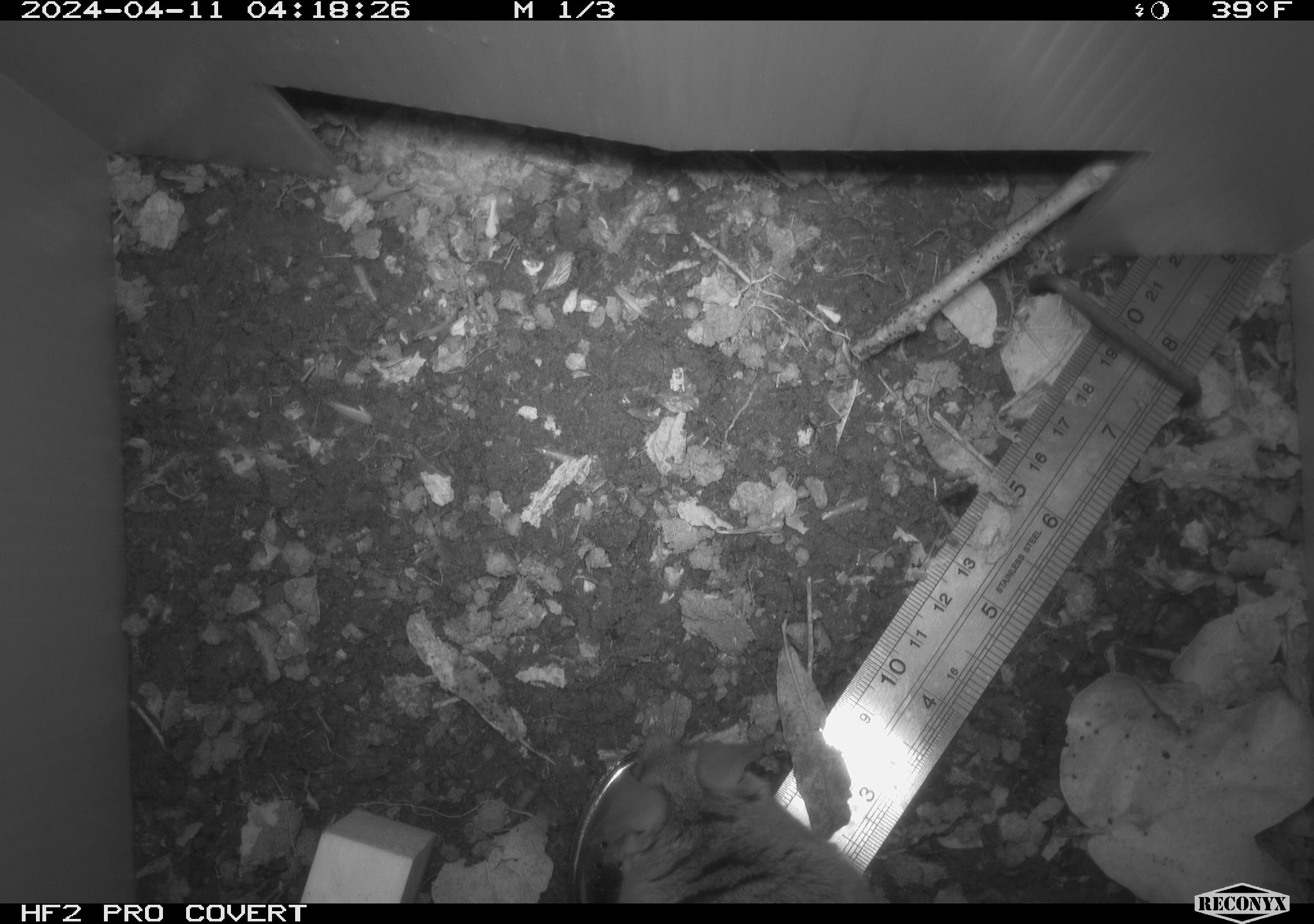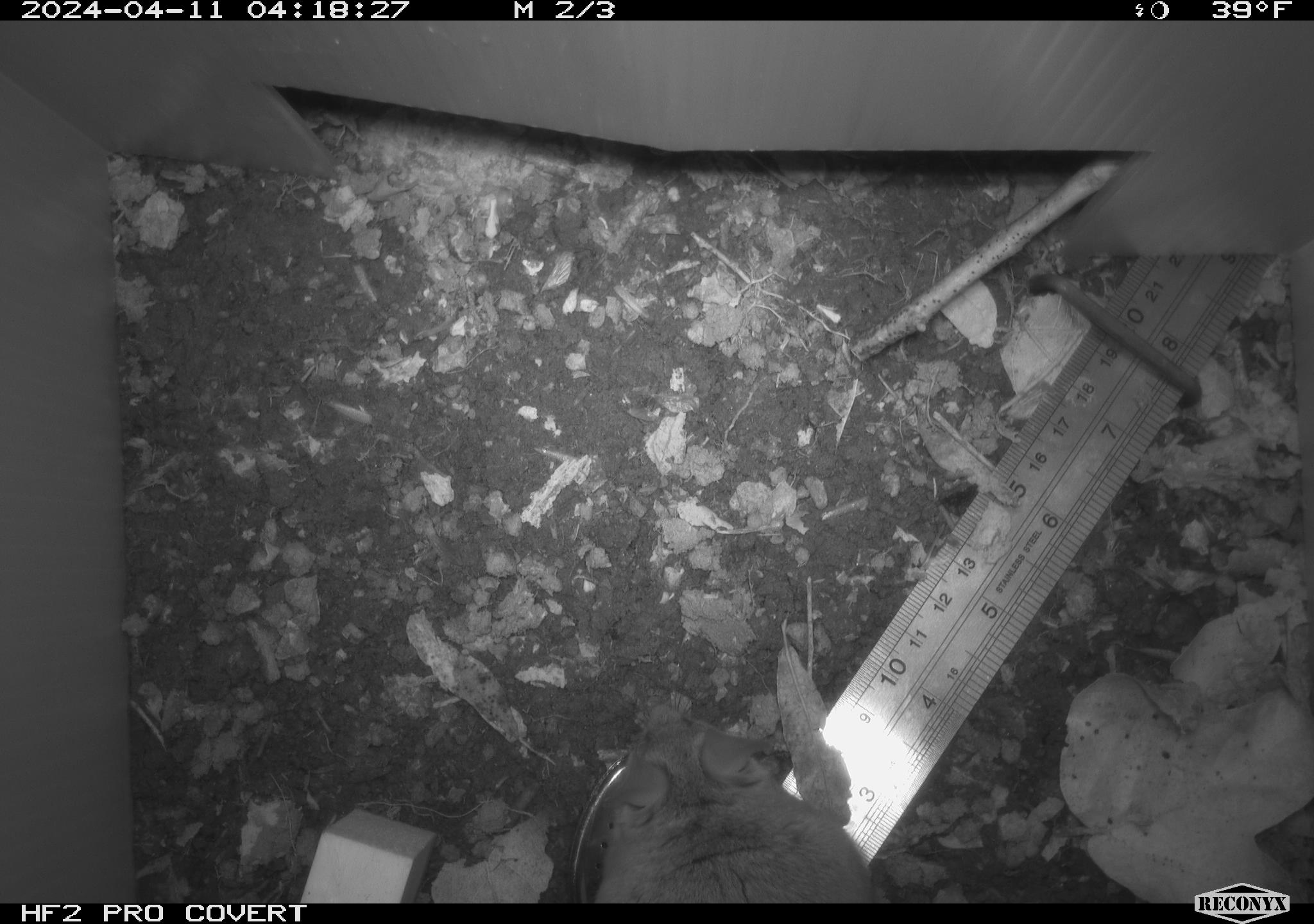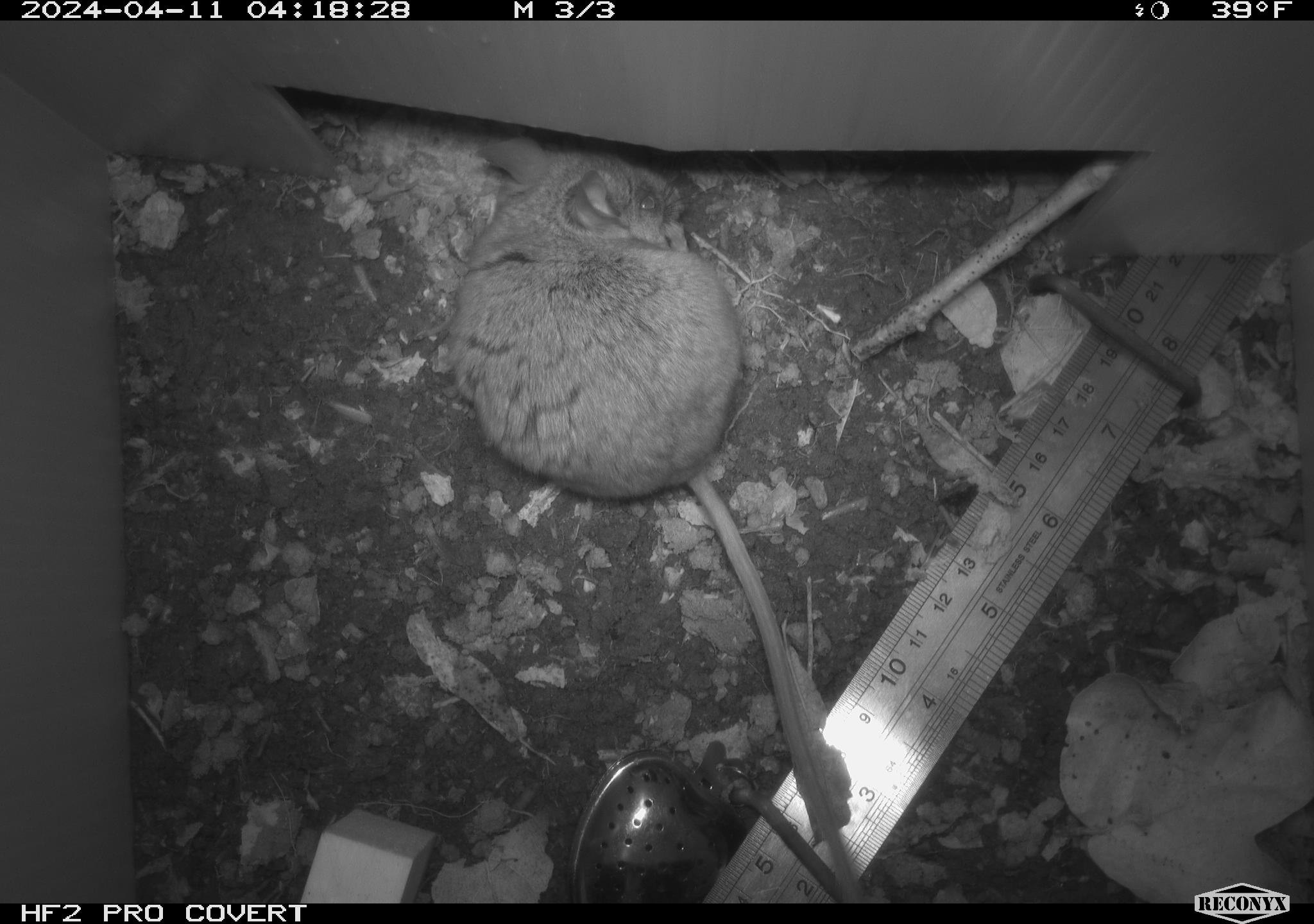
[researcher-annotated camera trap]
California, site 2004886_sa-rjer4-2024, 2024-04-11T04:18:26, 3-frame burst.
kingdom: Animalia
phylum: Chordata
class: Mammalia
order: Rodentia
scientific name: Rodentia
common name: woodrat or rat or mouse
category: woodrat or rat or mouse species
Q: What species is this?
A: Woodrat or rat or mouse species (woodrat or rat or mouse) (Rodentia).